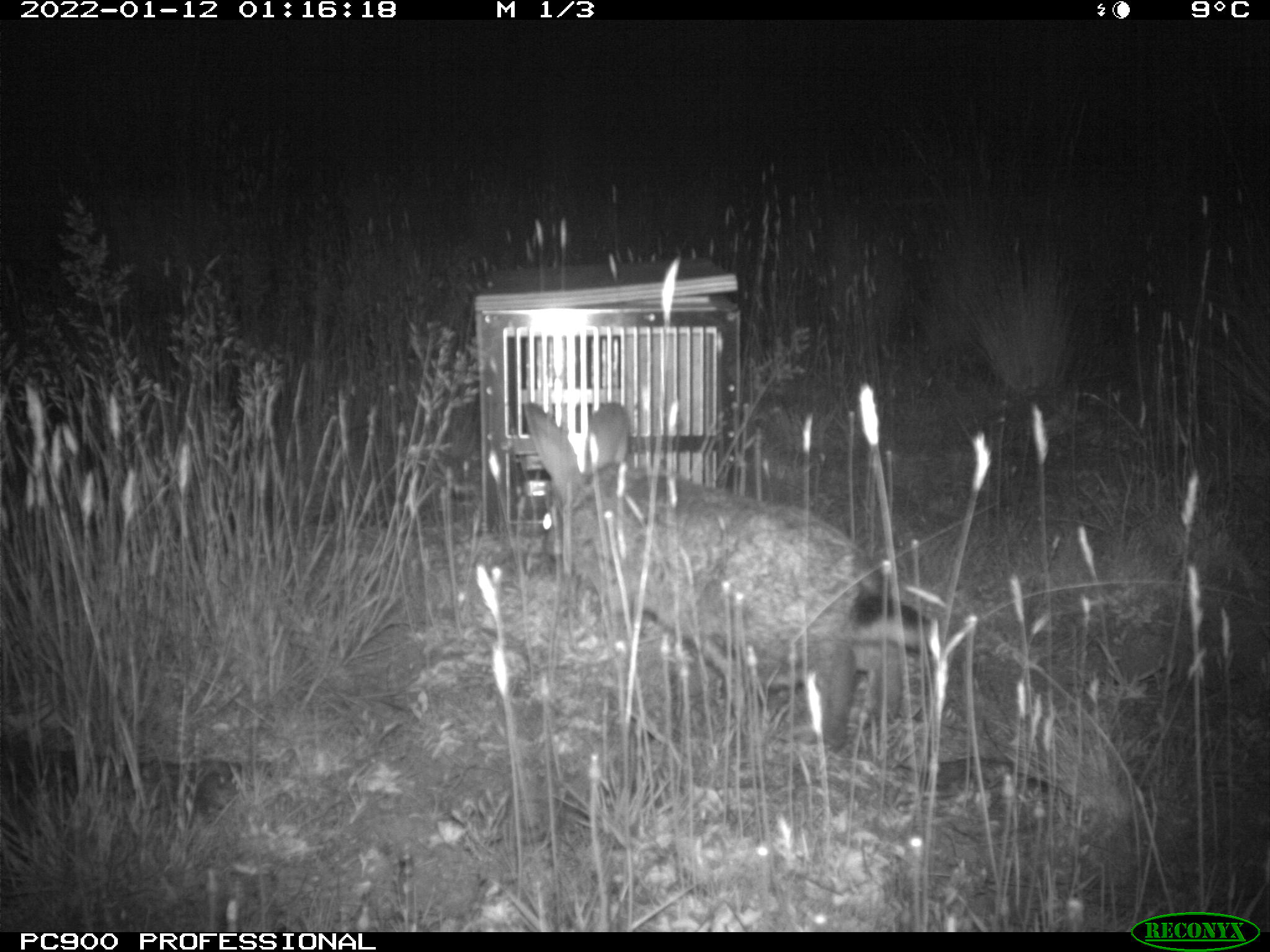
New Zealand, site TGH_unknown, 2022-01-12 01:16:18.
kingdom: Animalia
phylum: Chordata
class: Mammalia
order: Lagomorpha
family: Leporidae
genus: Oryctolagus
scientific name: Oryctolagus cuniculus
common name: european rabbit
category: rabbit